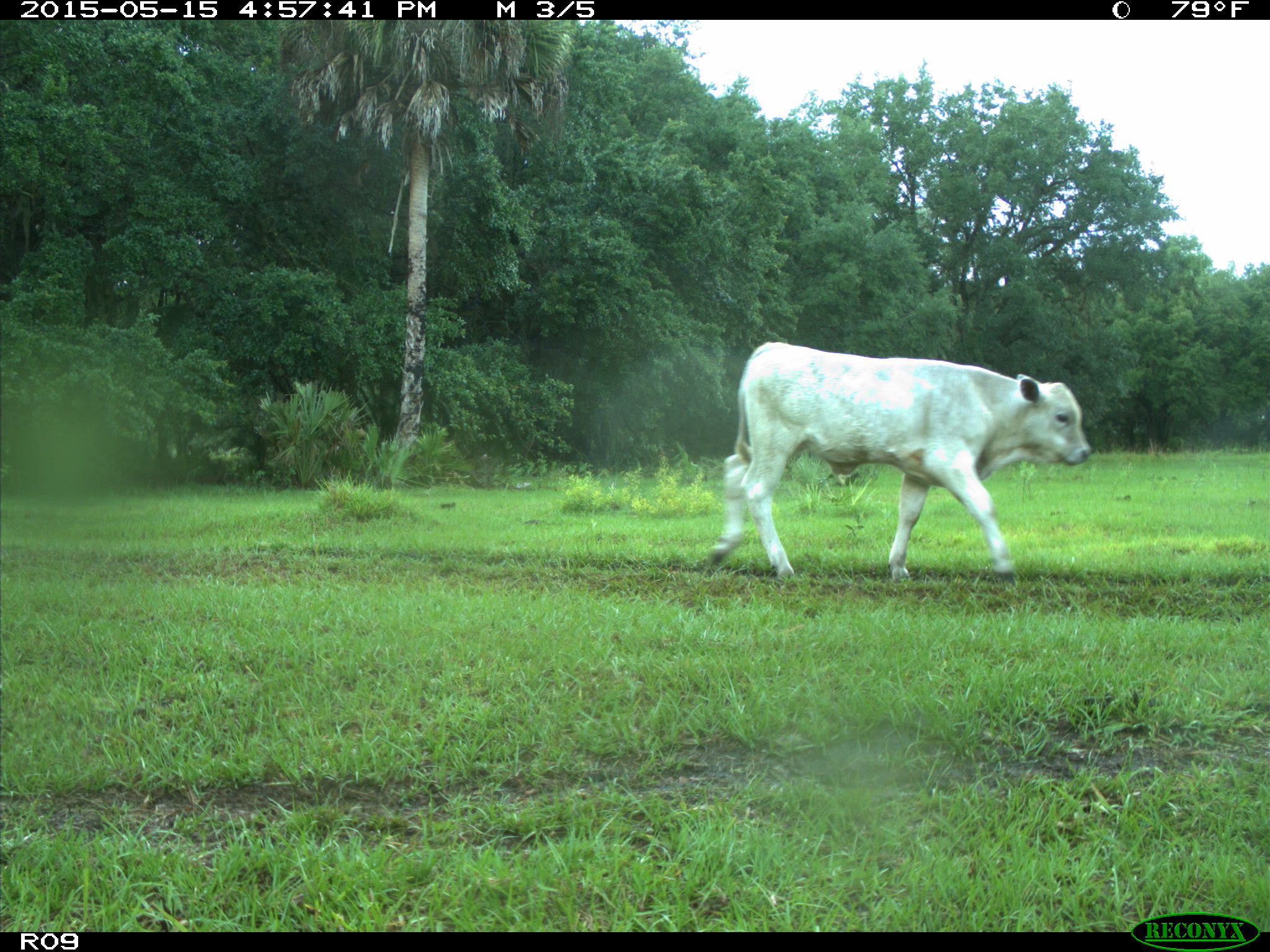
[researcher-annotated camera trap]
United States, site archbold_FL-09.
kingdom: Animalia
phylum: Chordata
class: Mammalia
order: Artiodactyla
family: Bovidae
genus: Bos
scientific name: Bos taurus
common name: domestic cow